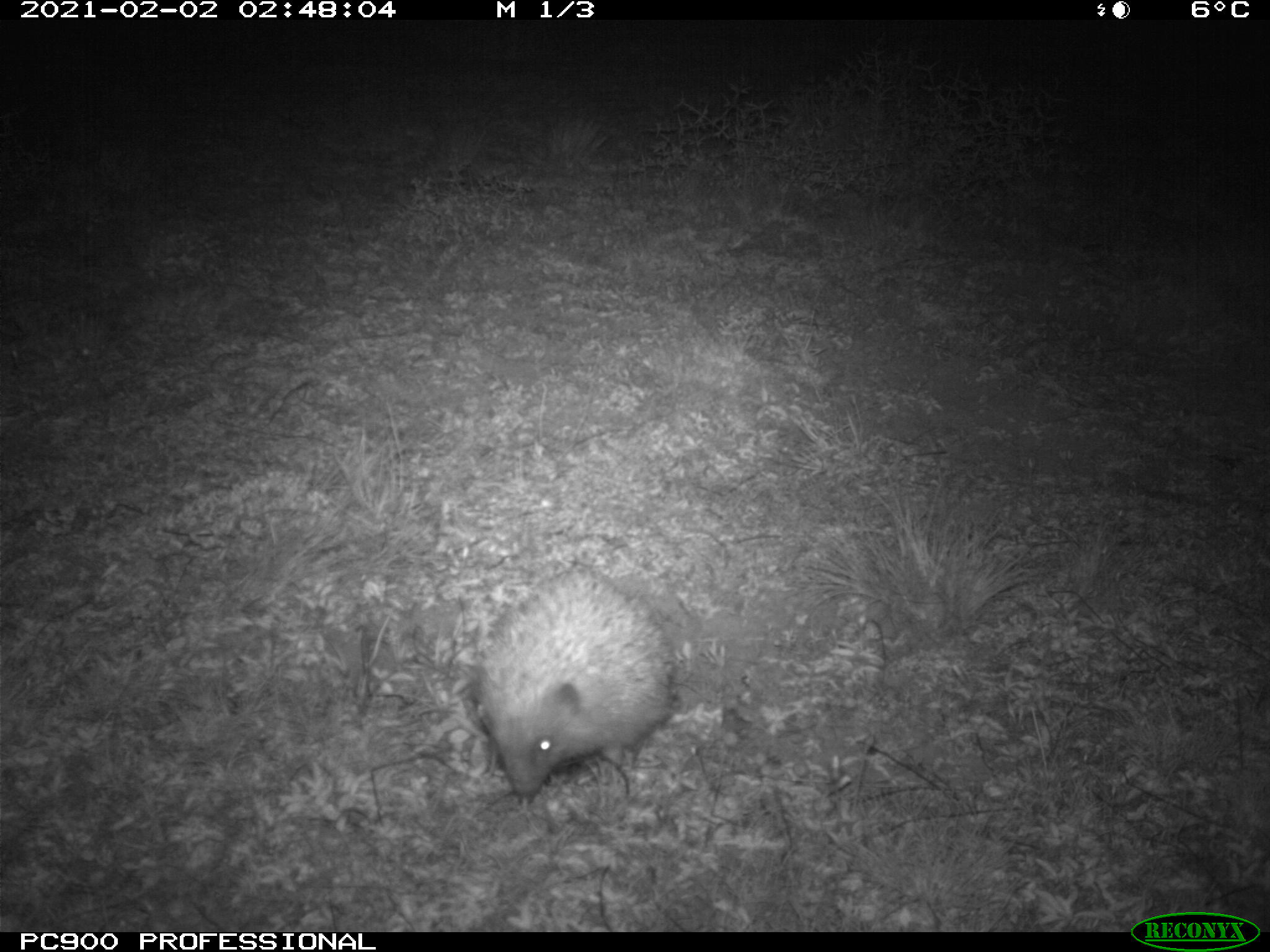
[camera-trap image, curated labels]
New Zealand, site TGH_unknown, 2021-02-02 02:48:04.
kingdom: Animalia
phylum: Chordata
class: Mammalia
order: Eulipotyphla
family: Erinaceidae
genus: Erinaceus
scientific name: Erinaceus europaeus europaeus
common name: european hedgehog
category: hedgehog